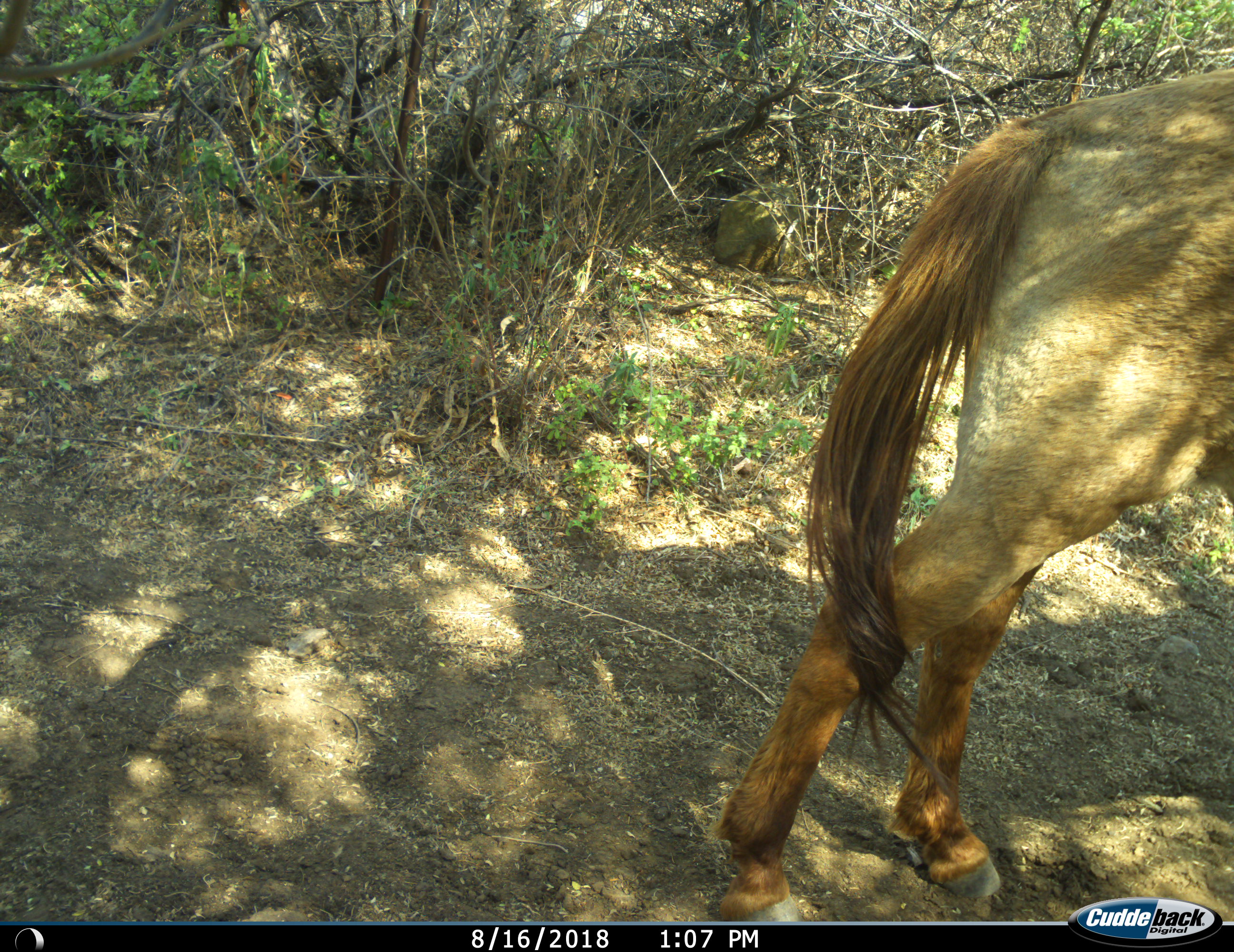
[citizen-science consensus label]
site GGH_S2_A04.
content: unidentified animal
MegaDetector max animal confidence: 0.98